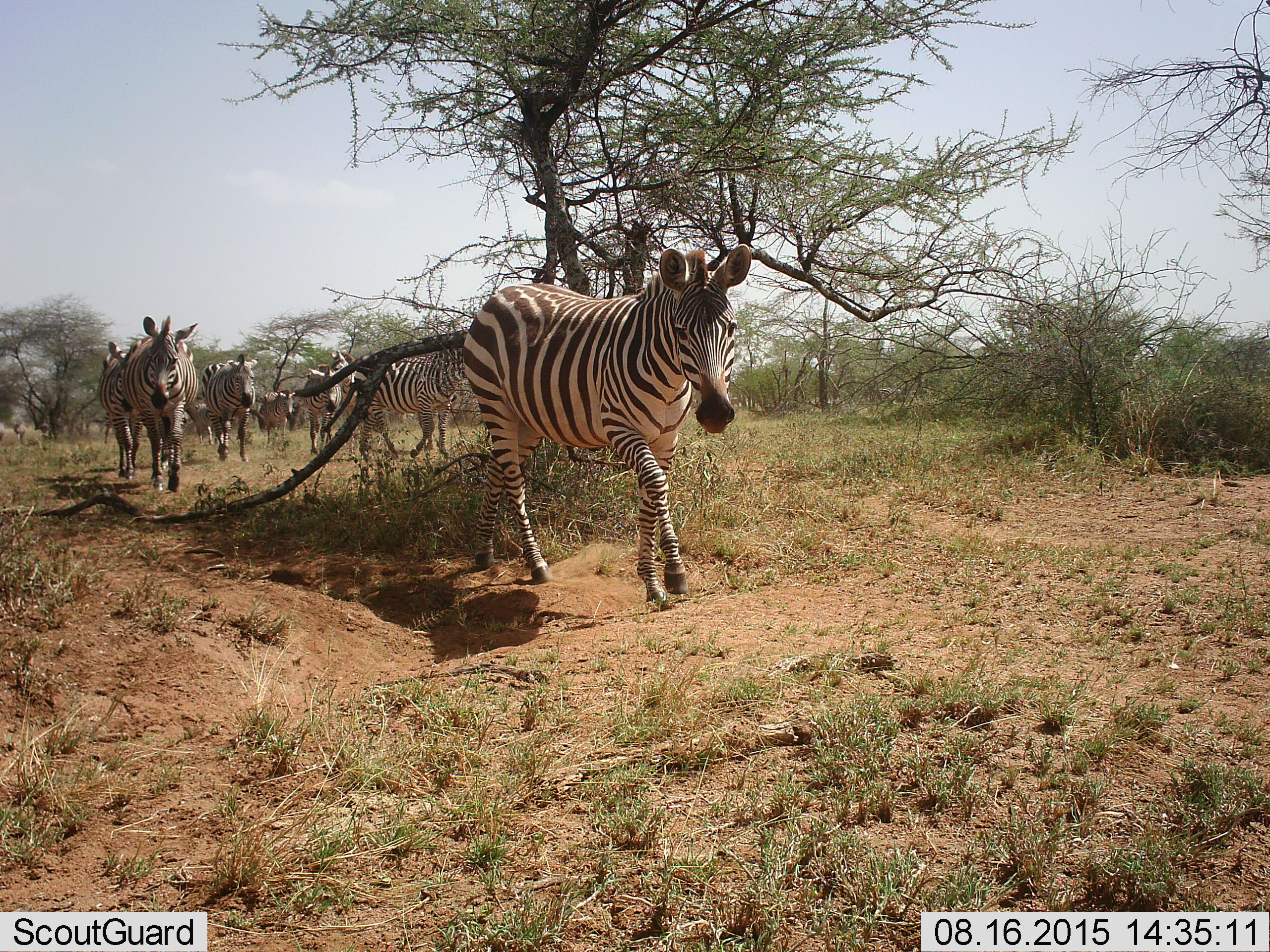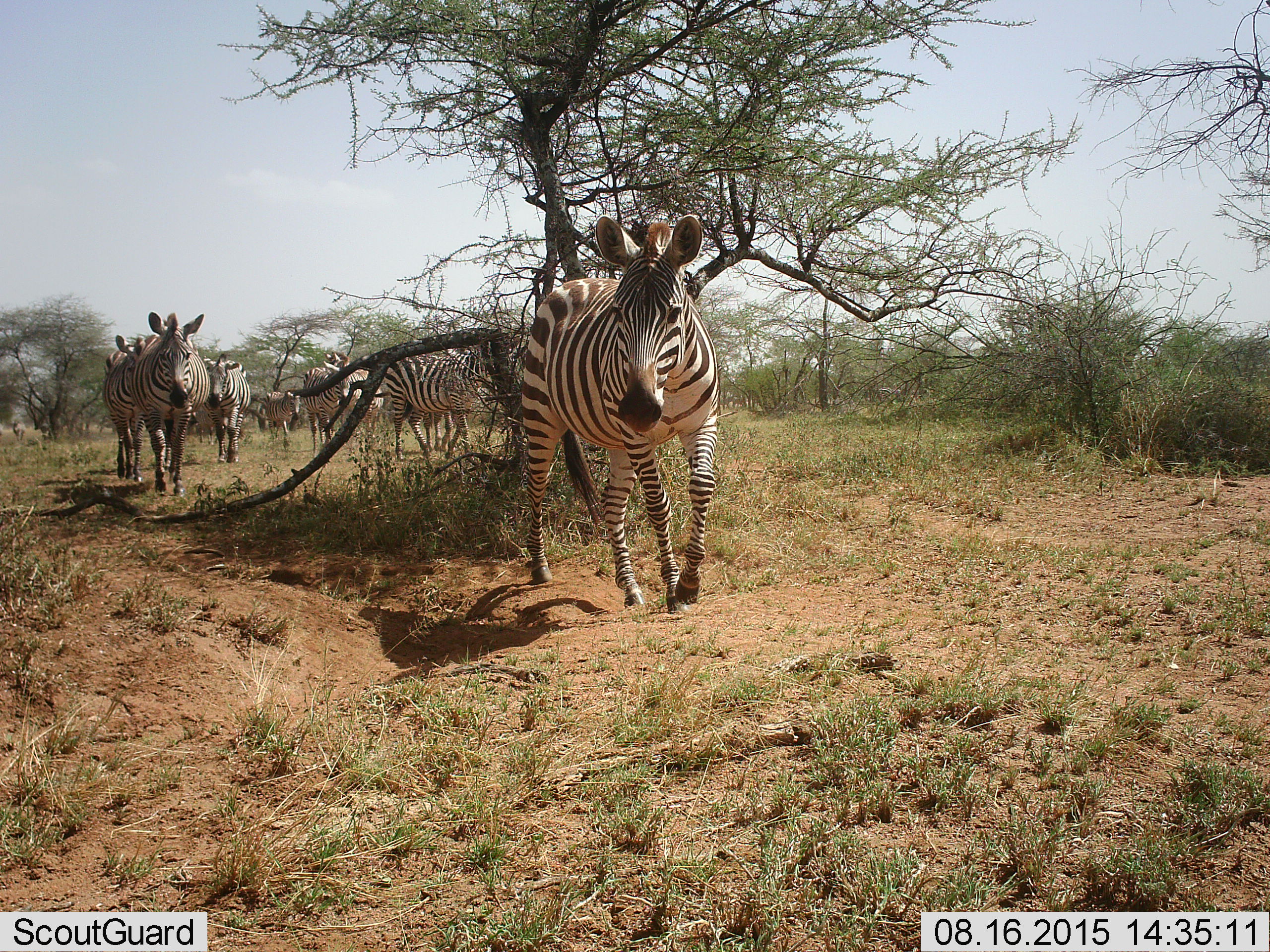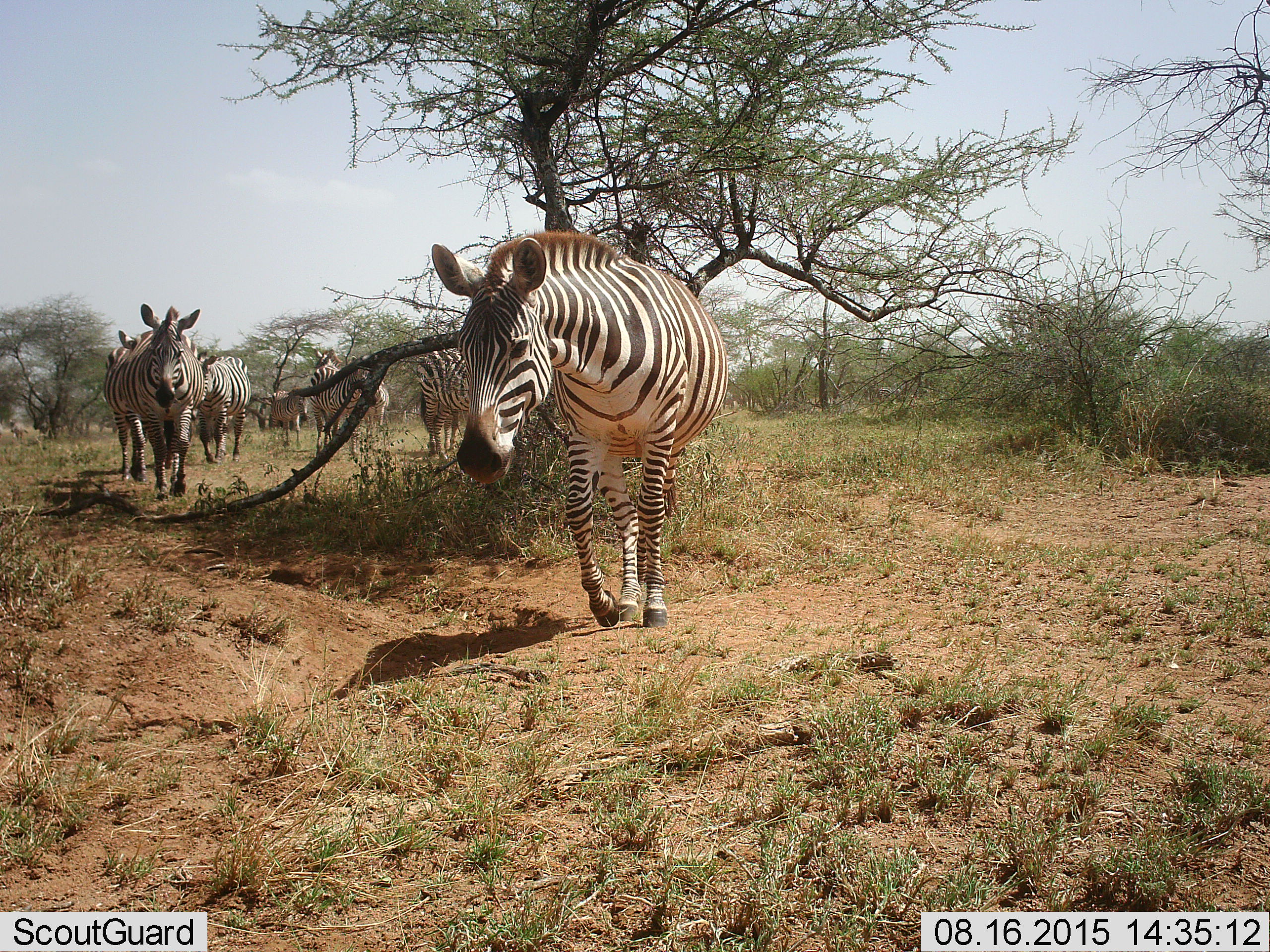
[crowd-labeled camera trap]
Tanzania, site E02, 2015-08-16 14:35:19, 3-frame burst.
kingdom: Animalia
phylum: Chordata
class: Mammalia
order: Perissodactyla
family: Equidae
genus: Equus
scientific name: Equus quagga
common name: plains zebra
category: zebra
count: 10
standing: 5%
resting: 0%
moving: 100%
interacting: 0%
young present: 0%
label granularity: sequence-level